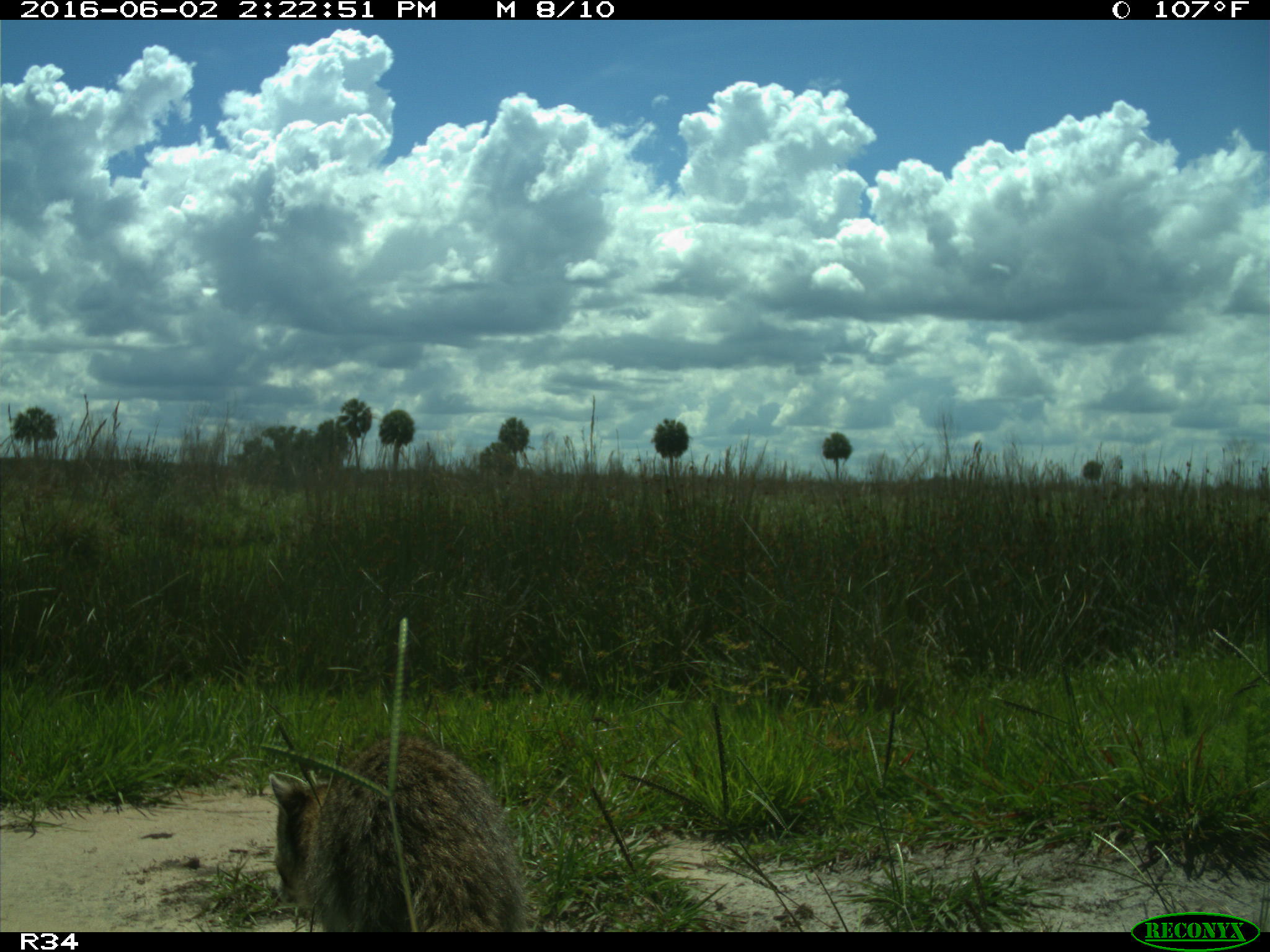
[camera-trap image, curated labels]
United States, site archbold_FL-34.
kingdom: Animalia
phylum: Chordata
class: Mammalia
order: Carnivora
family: Procyonidae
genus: Procyon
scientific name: Procyon lotor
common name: common raccoon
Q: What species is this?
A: Procyon lotor (common raccoon).